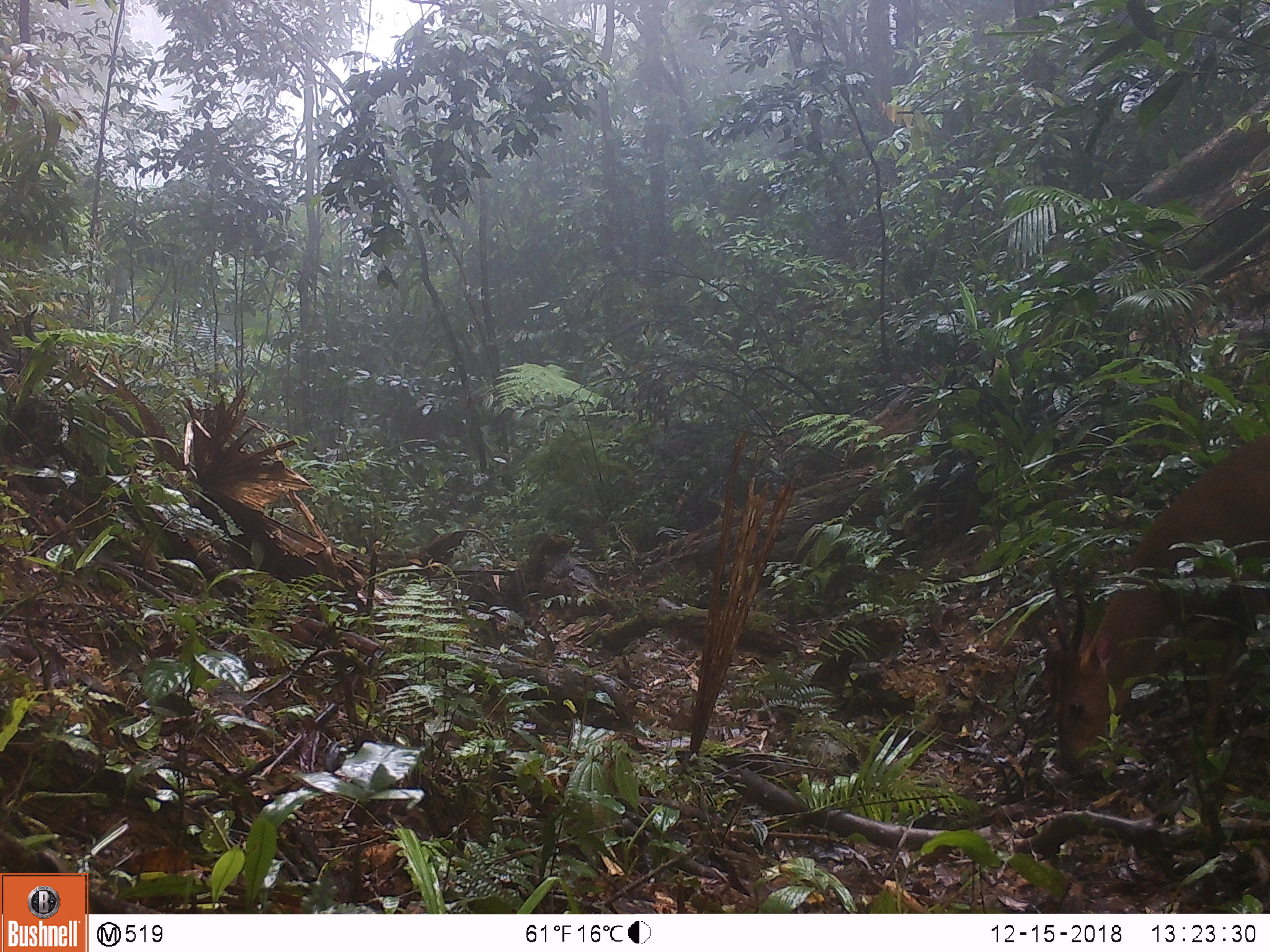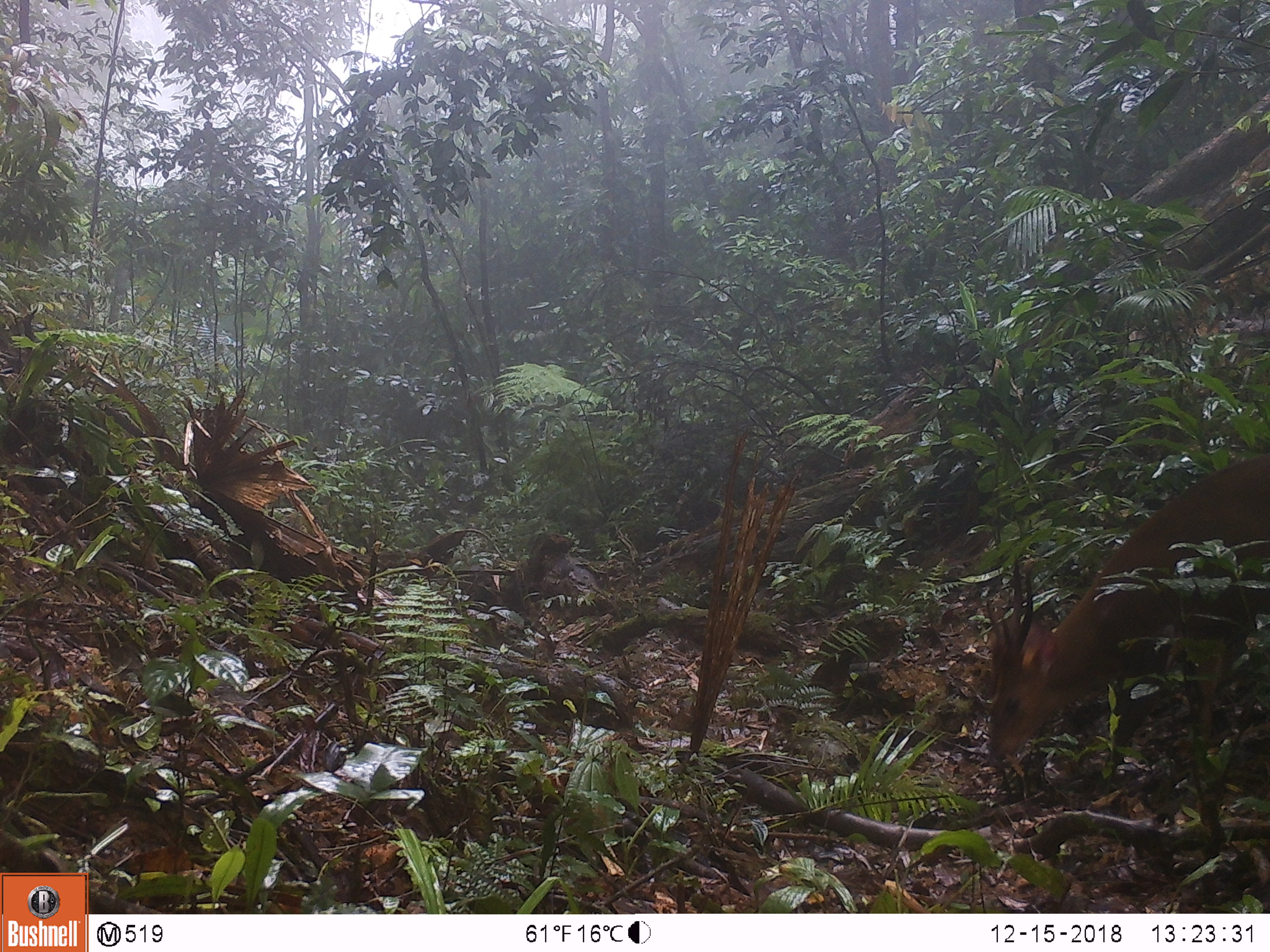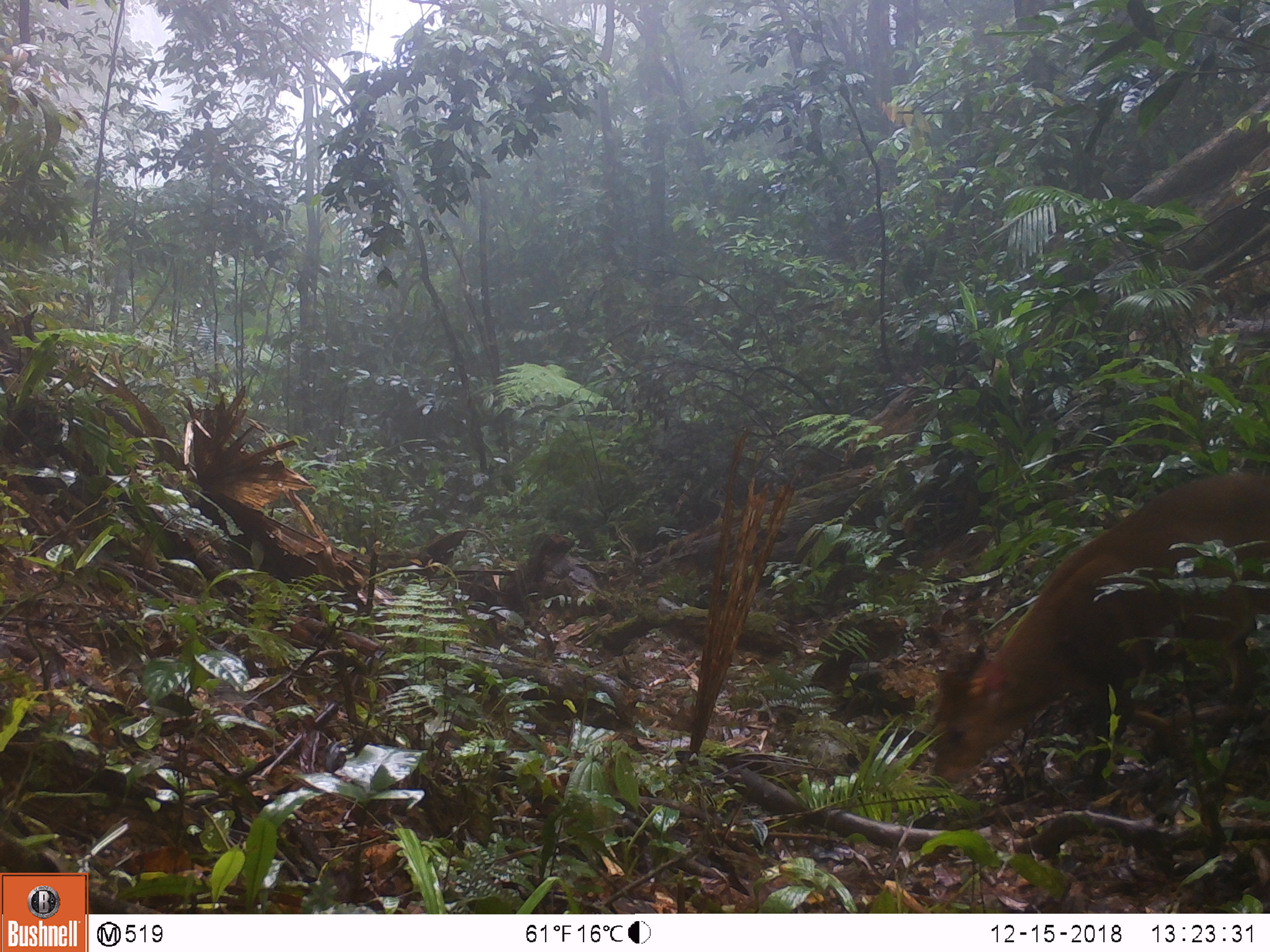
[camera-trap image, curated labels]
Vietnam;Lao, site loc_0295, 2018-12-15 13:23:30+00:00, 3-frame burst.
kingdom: Animalia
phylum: Chordata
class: Mammalia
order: Artiodactyla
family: Cervidae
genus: Muntiacus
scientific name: Muntiacus vuquangensis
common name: large-antlered muntjac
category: large antlered muntjac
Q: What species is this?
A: Large antlered muntjac (large-antlered muntjac) (Muntiacus vuquangensis).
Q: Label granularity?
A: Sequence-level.